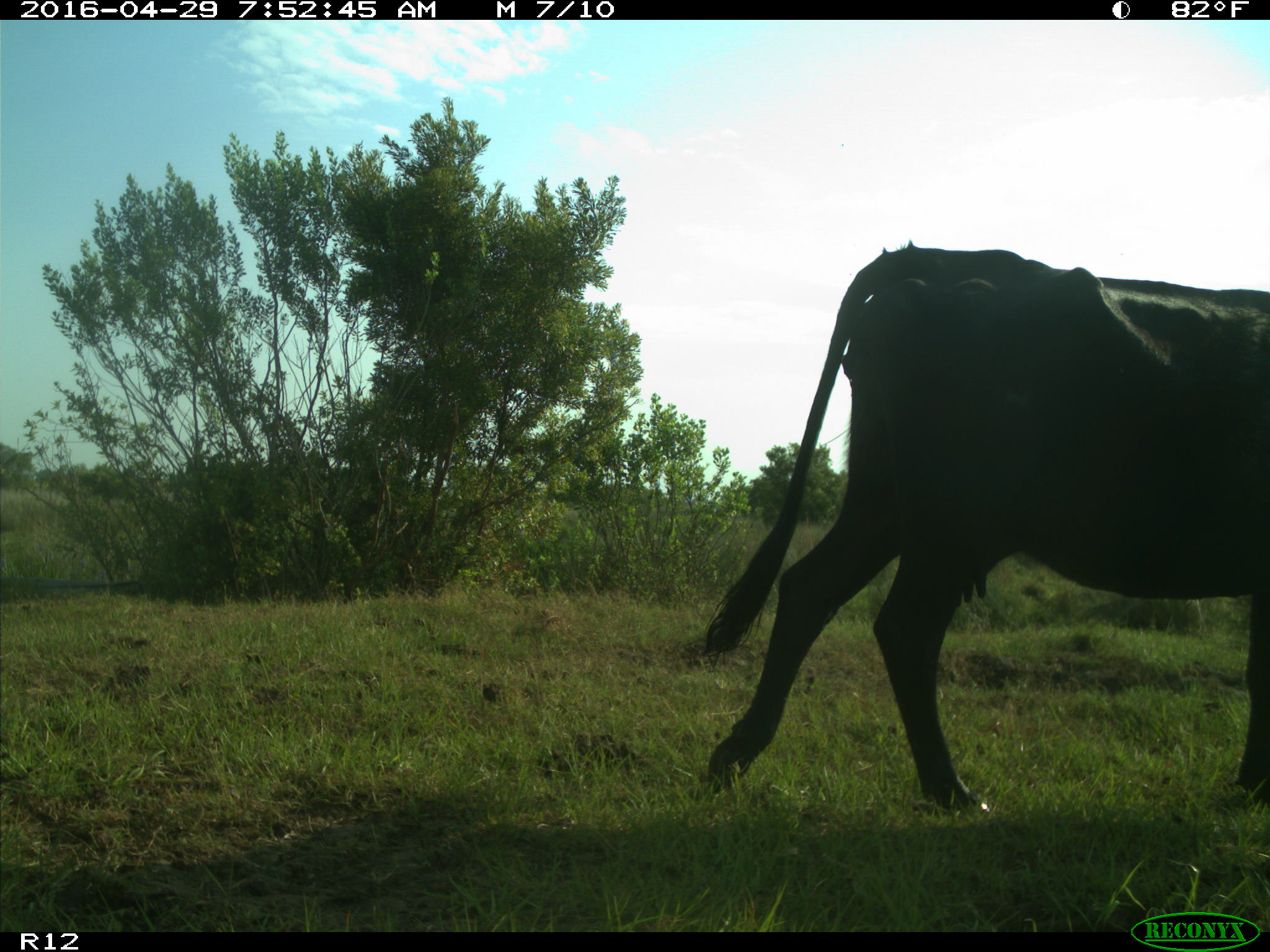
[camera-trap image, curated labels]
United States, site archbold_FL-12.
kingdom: Animalia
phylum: Chordata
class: Mammalia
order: Artiodactyla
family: Bovidae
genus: Bos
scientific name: Bos taurus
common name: domestic cow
Bos taurus (domestic cow).